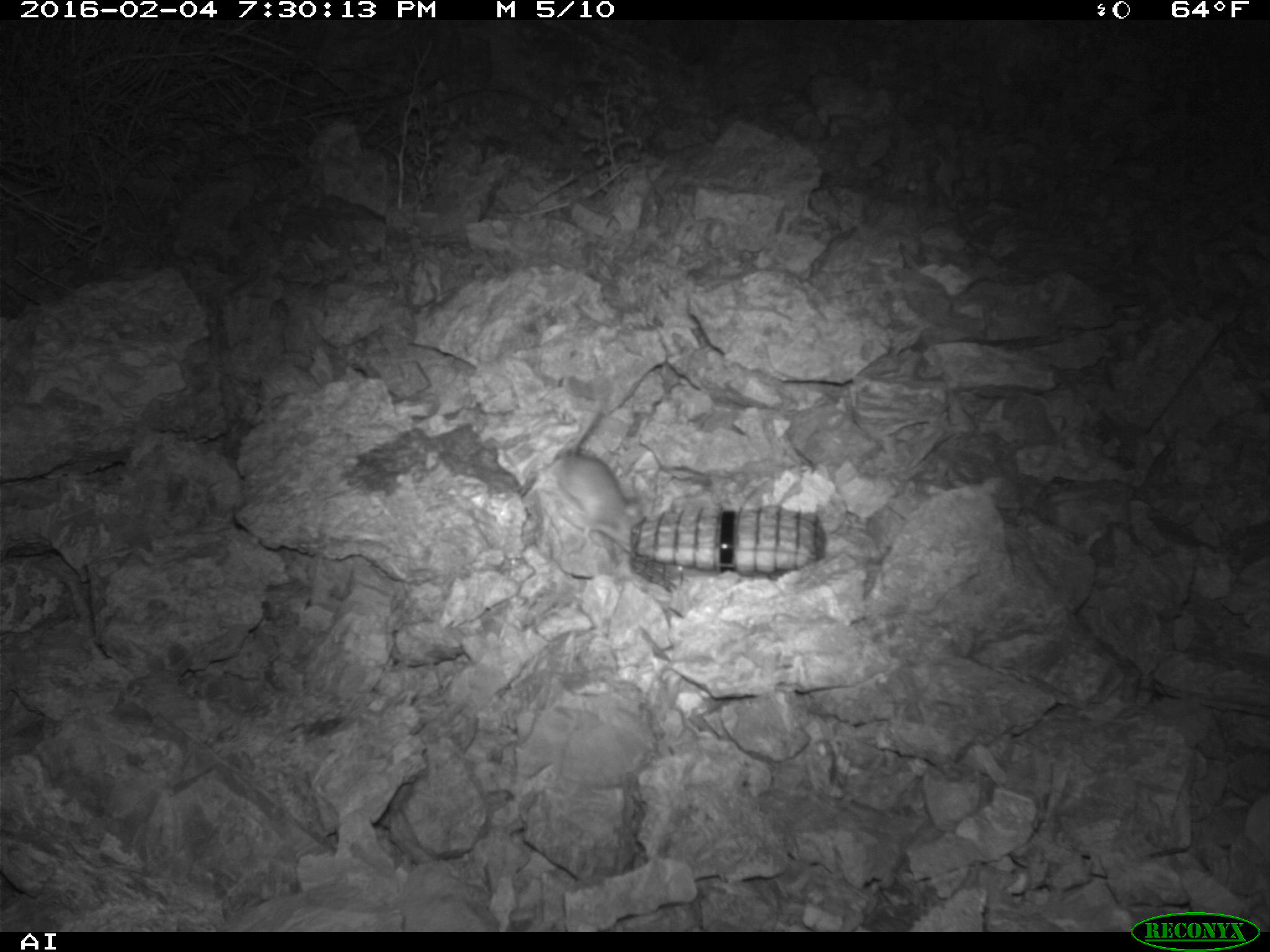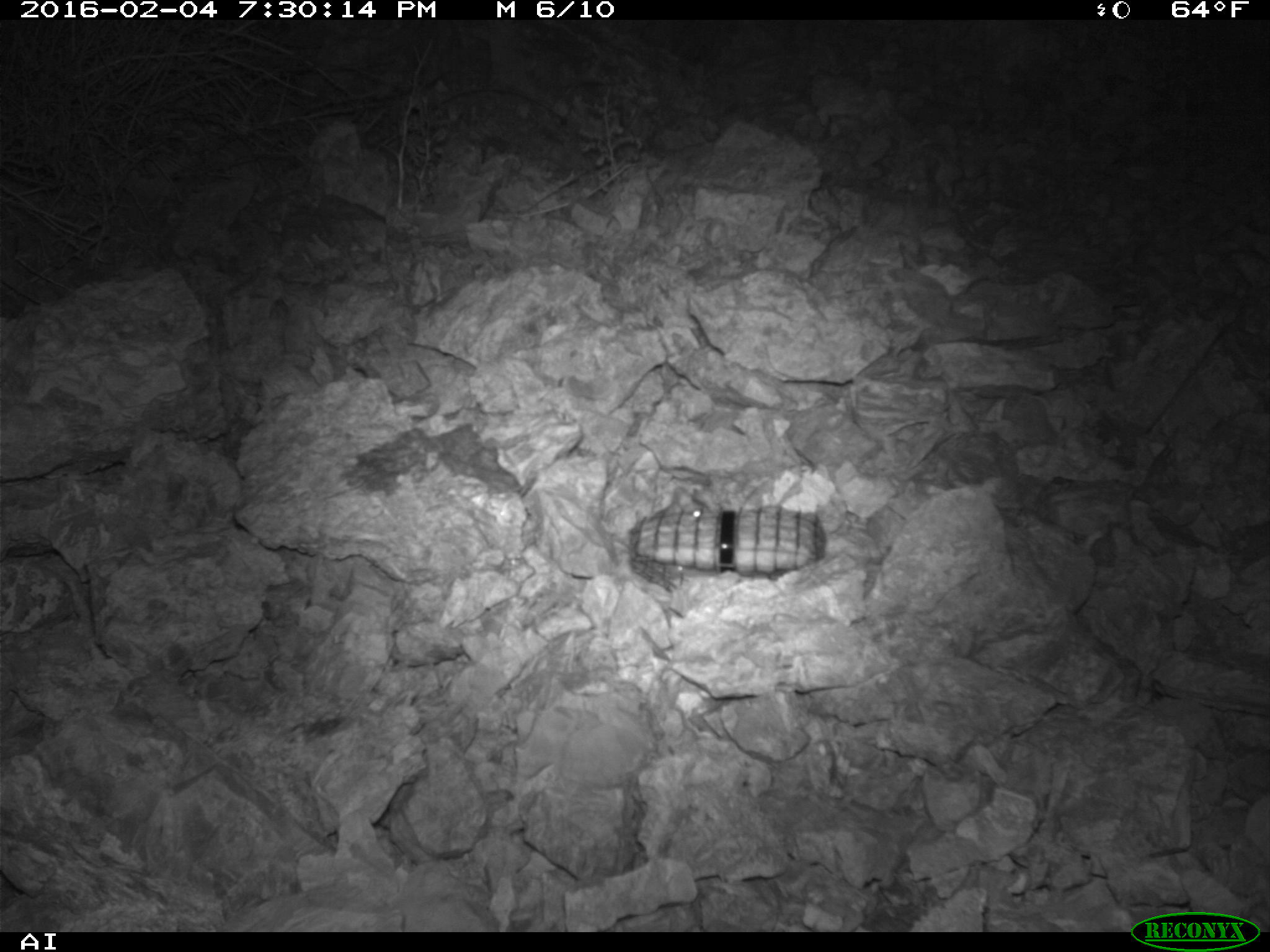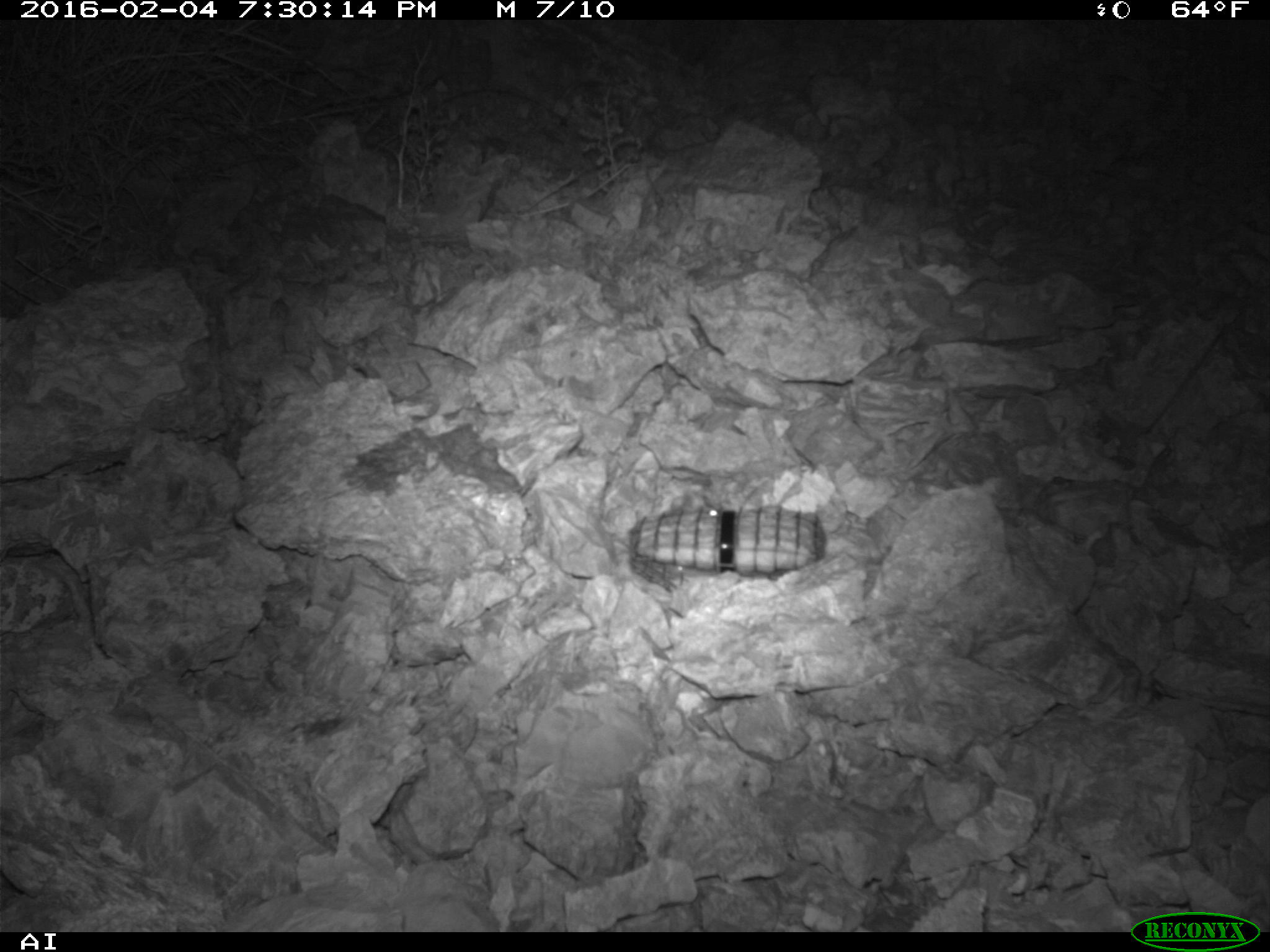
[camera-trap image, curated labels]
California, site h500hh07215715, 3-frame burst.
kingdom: Animalia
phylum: Chordata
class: Mammalia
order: Rodentia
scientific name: Rodentia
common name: rodent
Rodent (Rodentia).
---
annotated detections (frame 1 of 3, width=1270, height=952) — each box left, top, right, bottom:
rodent: 555, 409, 641, 549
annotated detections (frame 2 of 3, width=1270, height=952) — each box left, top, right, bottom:
rodent: 653, 487, 710, 516